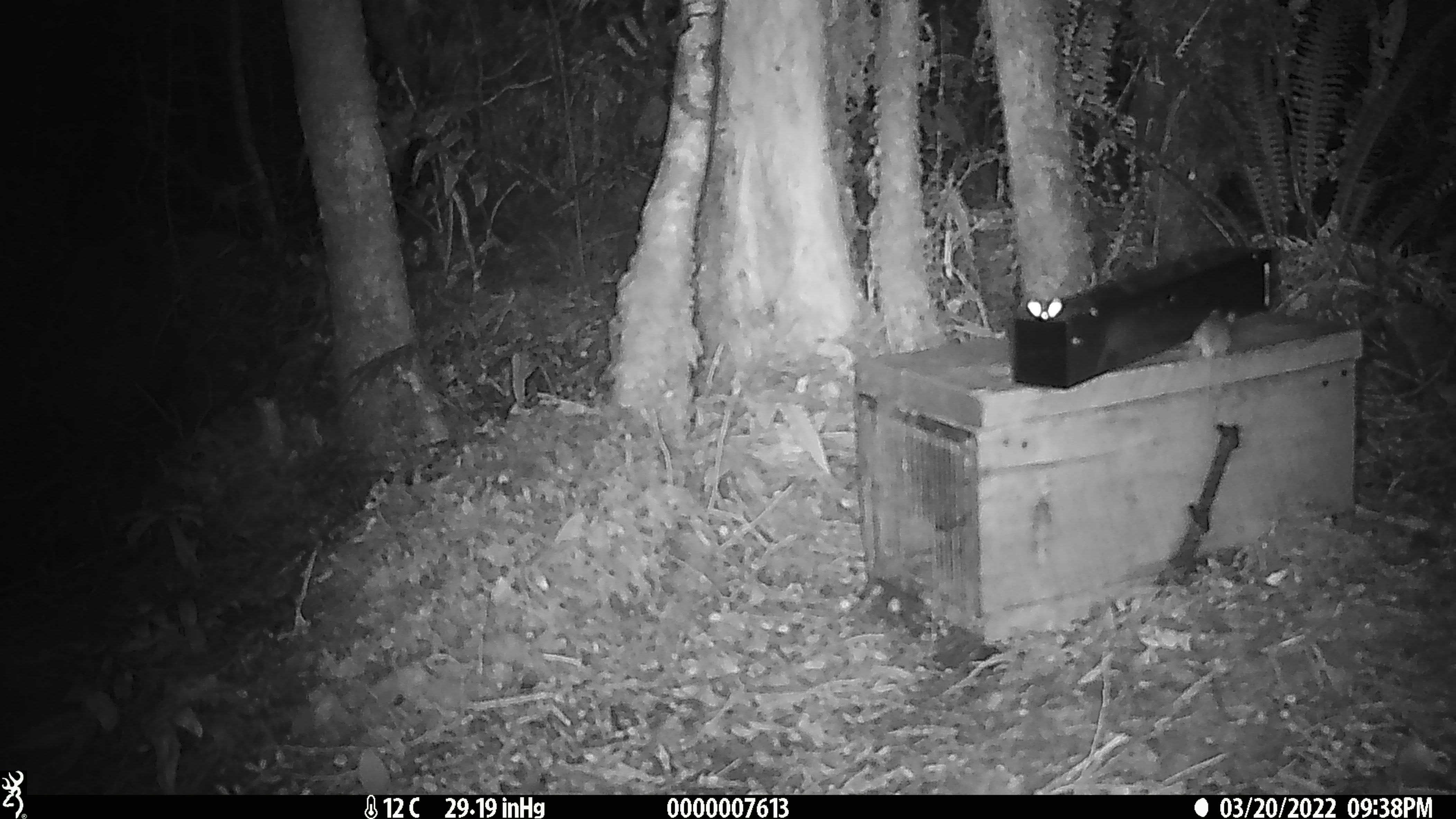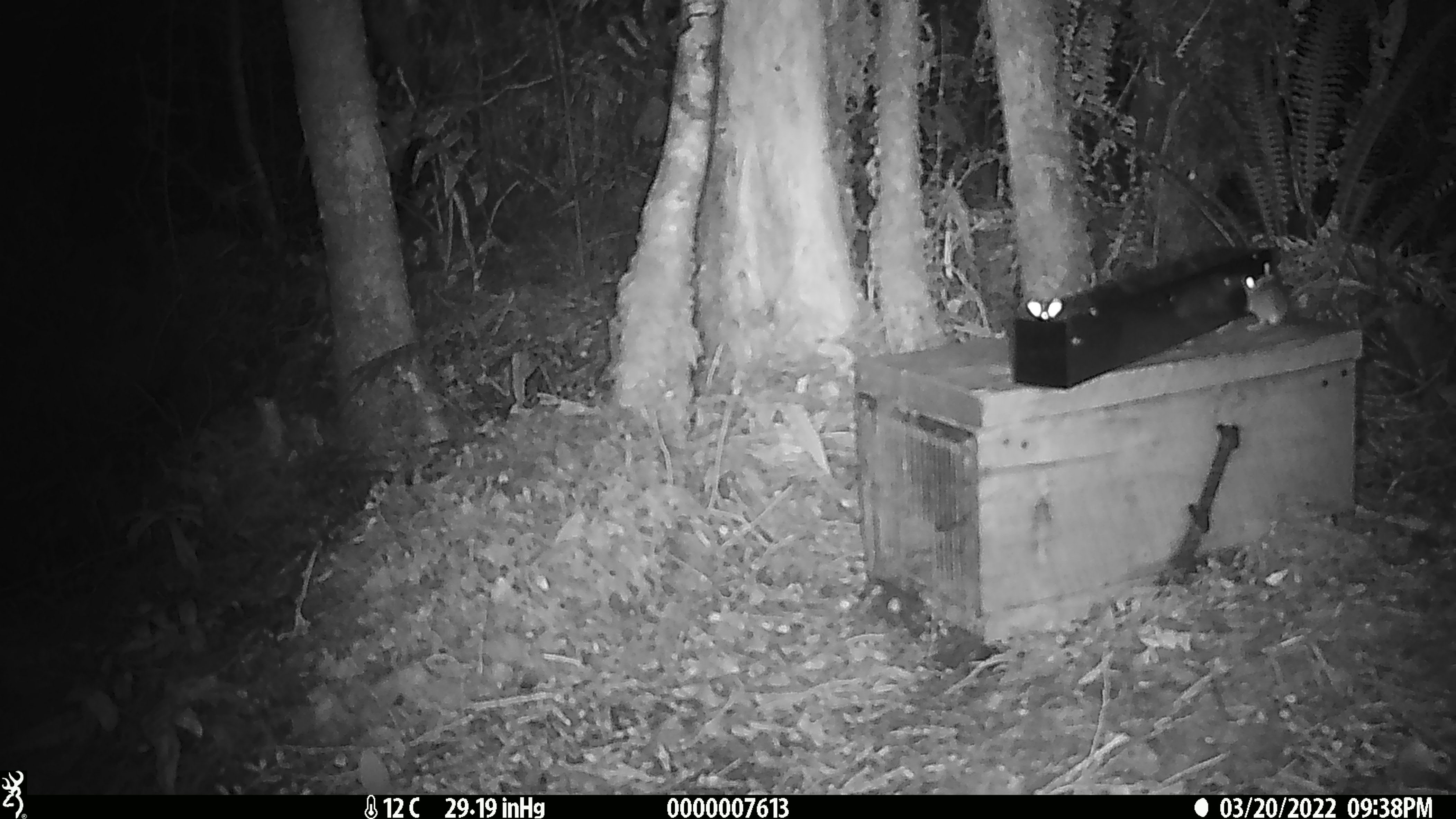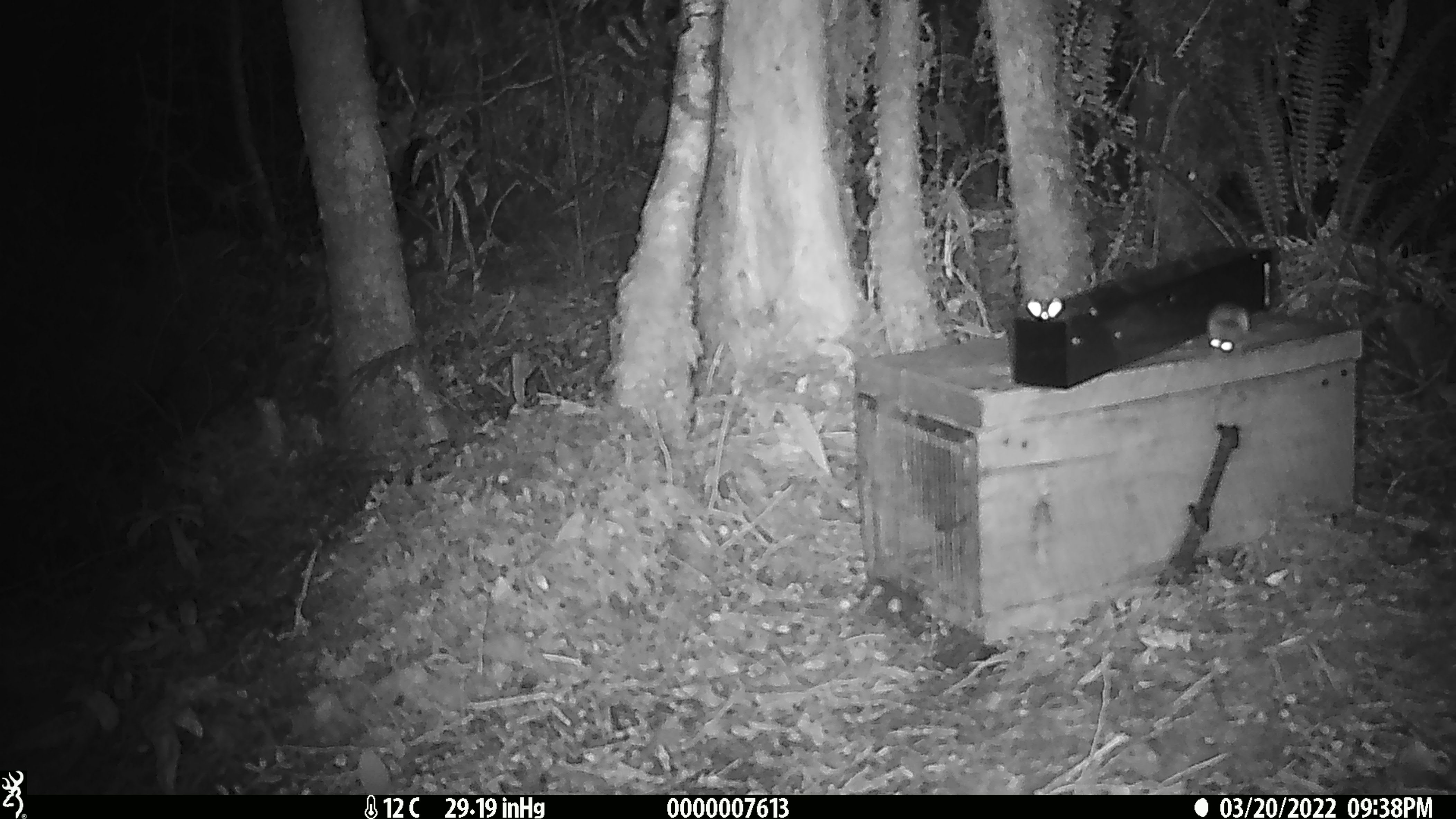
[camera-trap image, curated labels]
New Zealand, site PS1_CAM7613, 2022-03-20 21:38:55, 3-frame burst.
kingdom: Animalia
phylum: Chordata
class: Mammalia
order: Rodentia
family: Muridae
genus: Mus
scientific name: Mus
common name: mouse